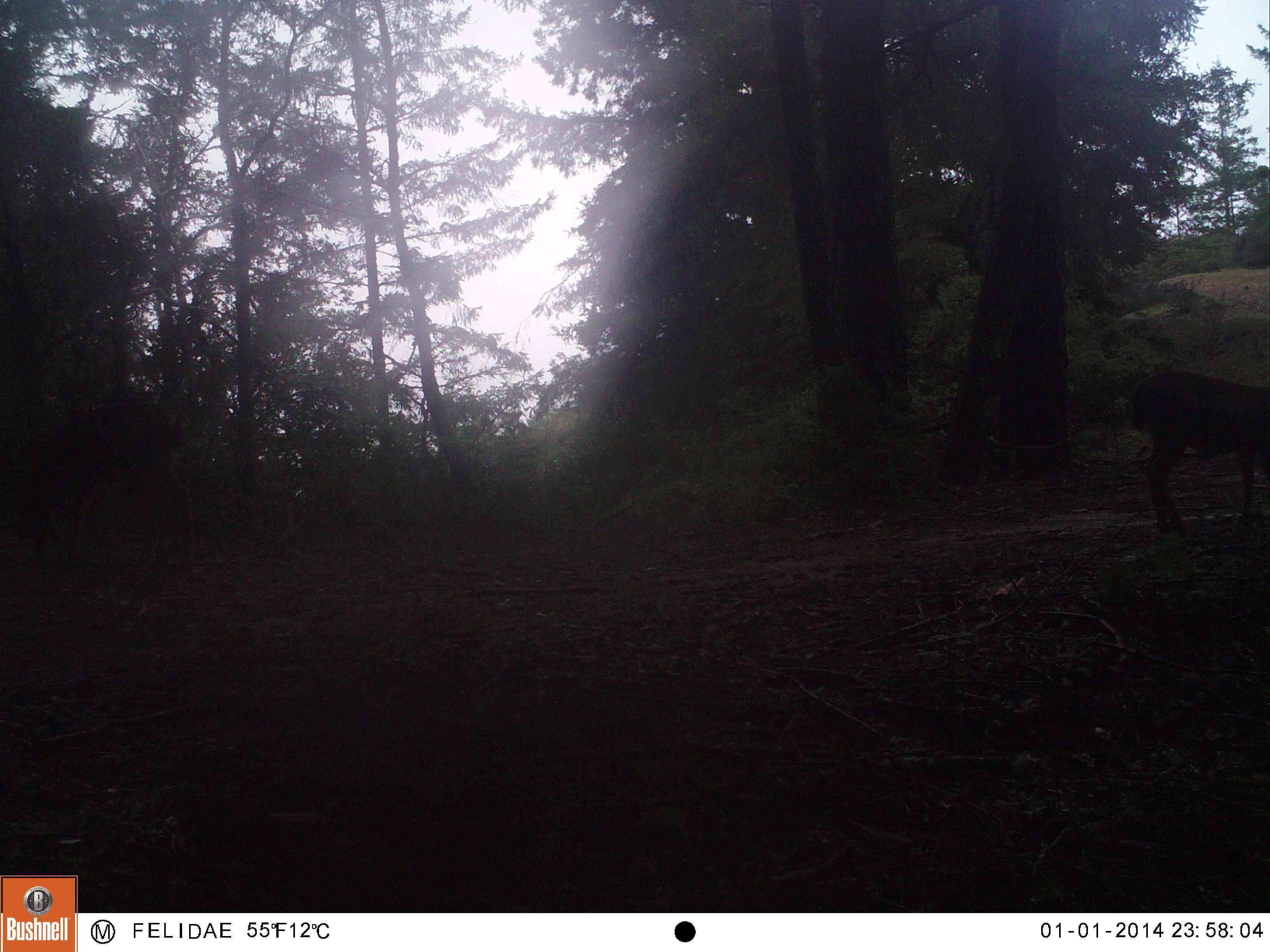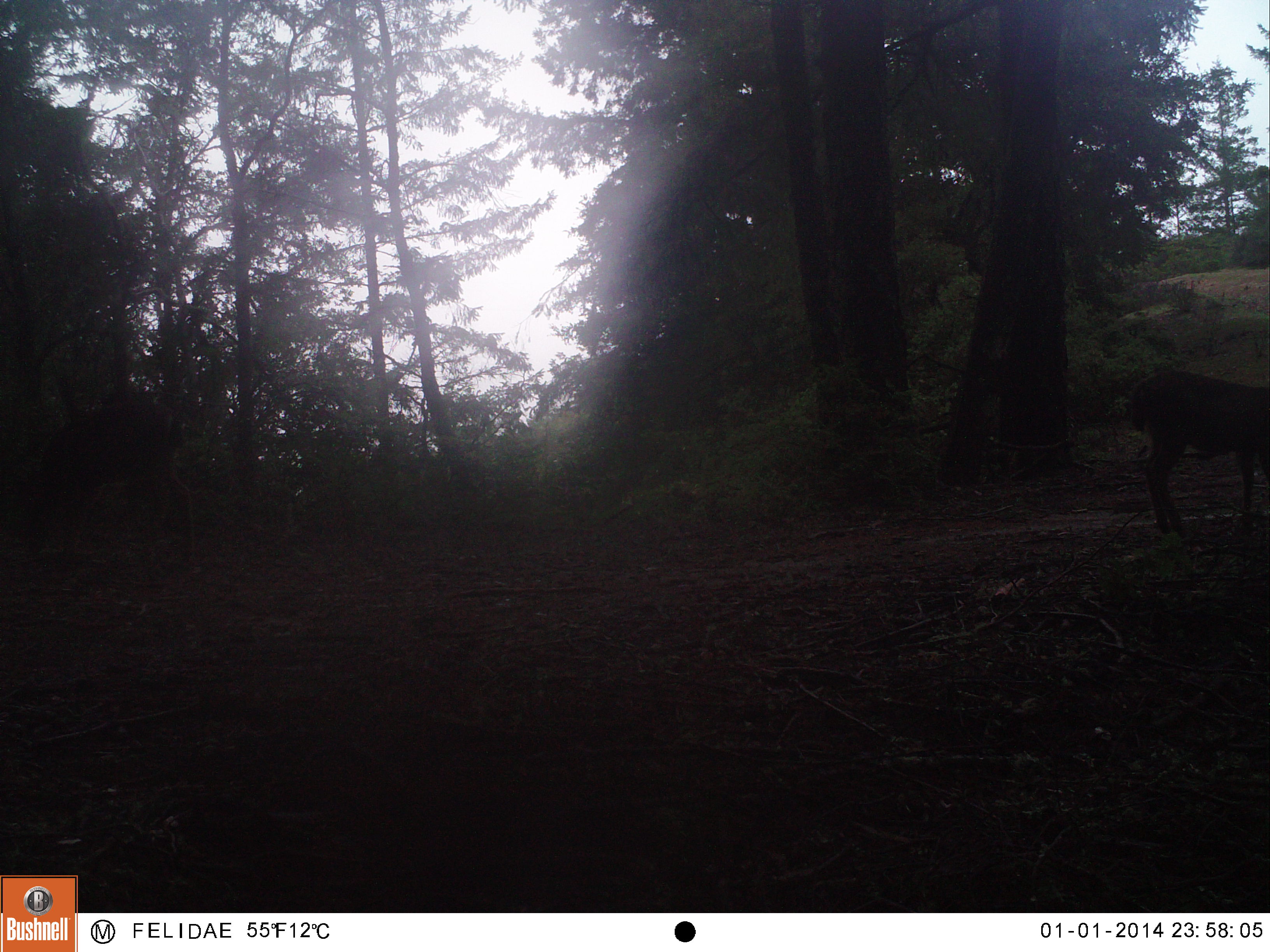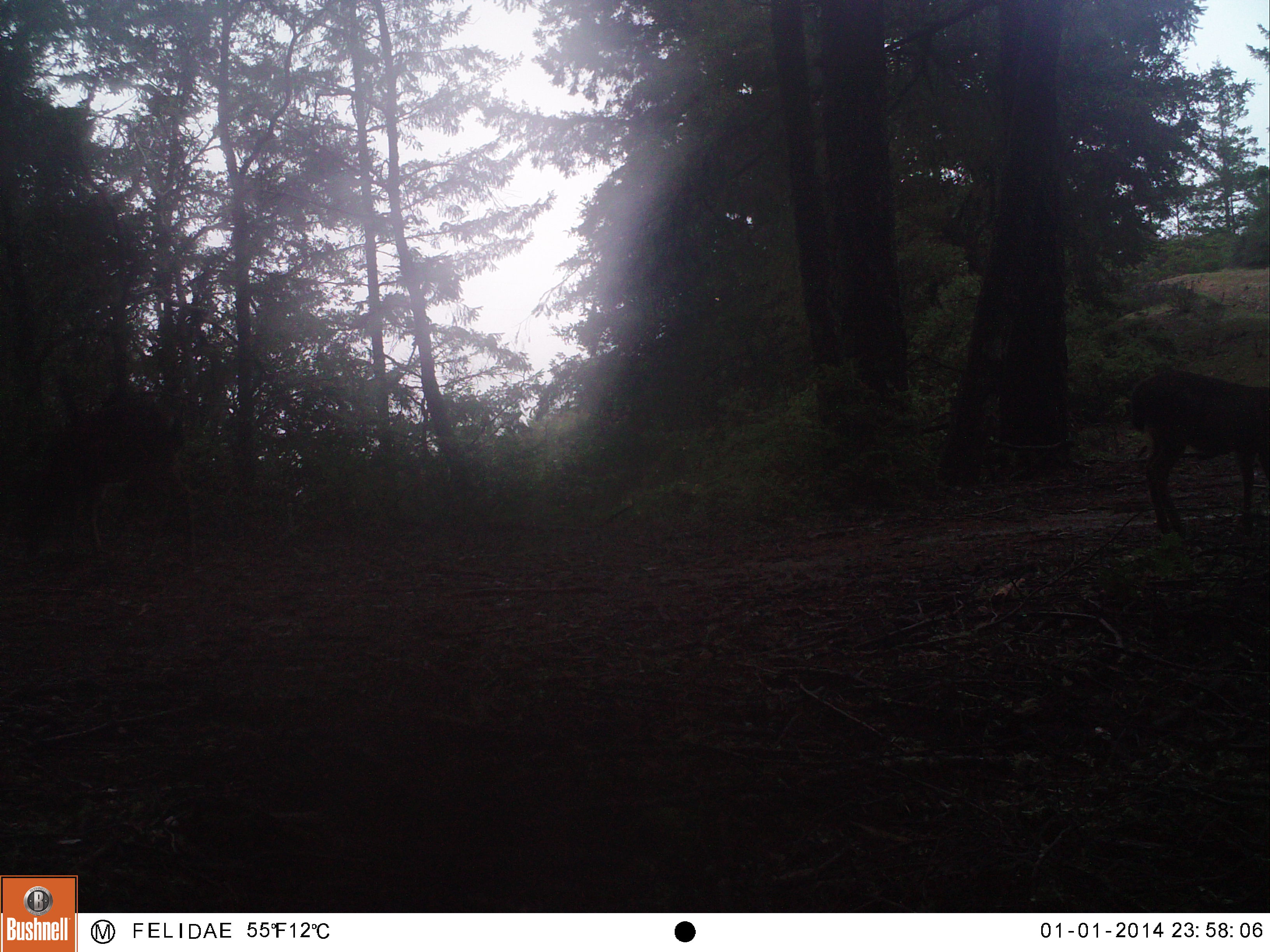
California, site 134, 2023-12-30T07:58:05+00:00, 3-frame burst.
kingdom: Animalia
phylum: Chordata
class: Mammalia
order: Artiodactyla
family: Cervidae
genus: Odocoileus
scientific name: Odocoileus hemionus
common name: mule deer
Mule deer (Odocoileus hemionus).